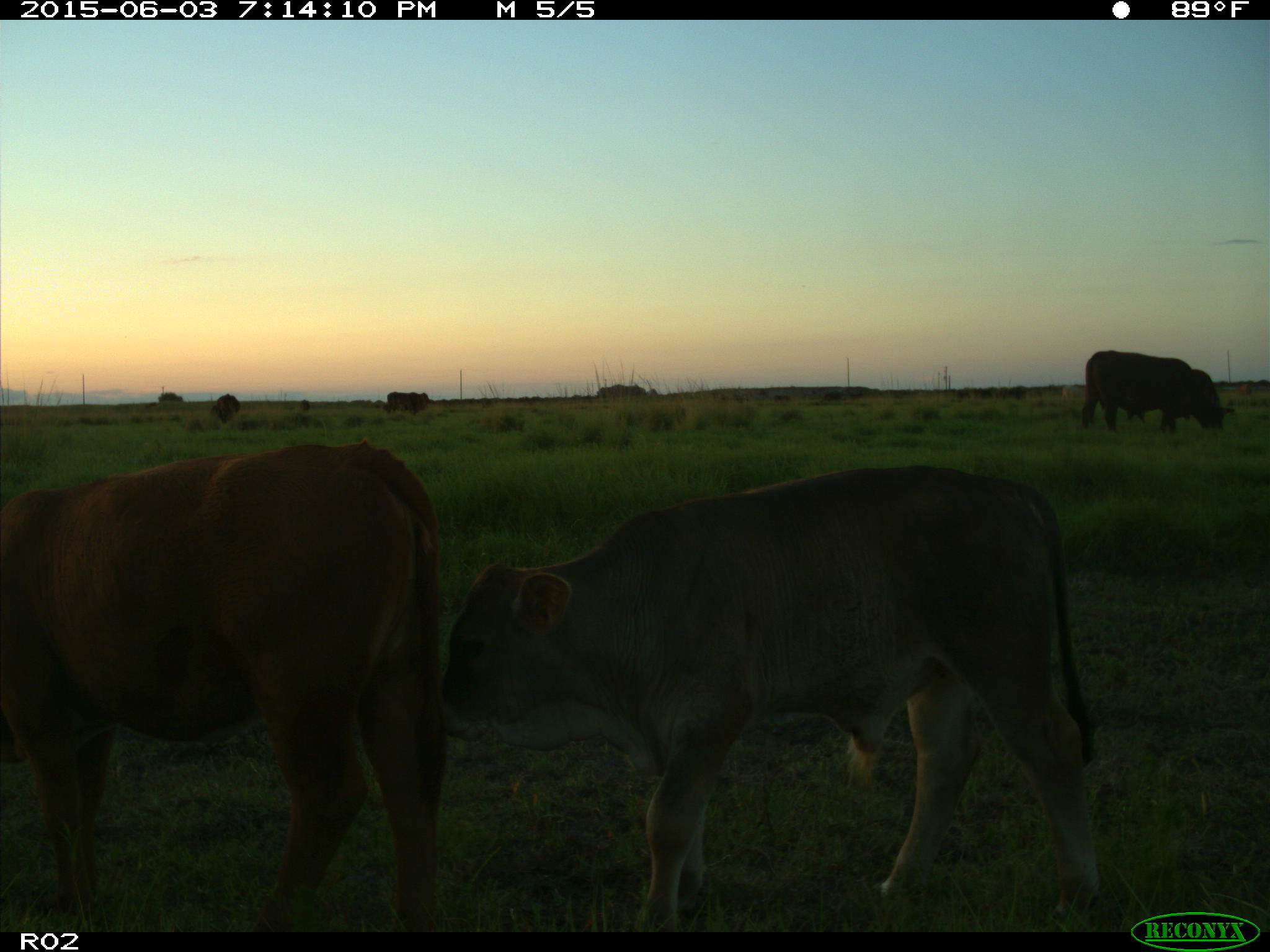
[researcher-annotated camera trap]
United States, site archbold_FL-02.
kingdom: Animalia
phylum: Chordata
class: Mammalia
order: Artiodactyla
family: Bovidae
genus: Bos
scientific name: Bos taurus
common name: domestic cow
Bos taurus (domestic cow).